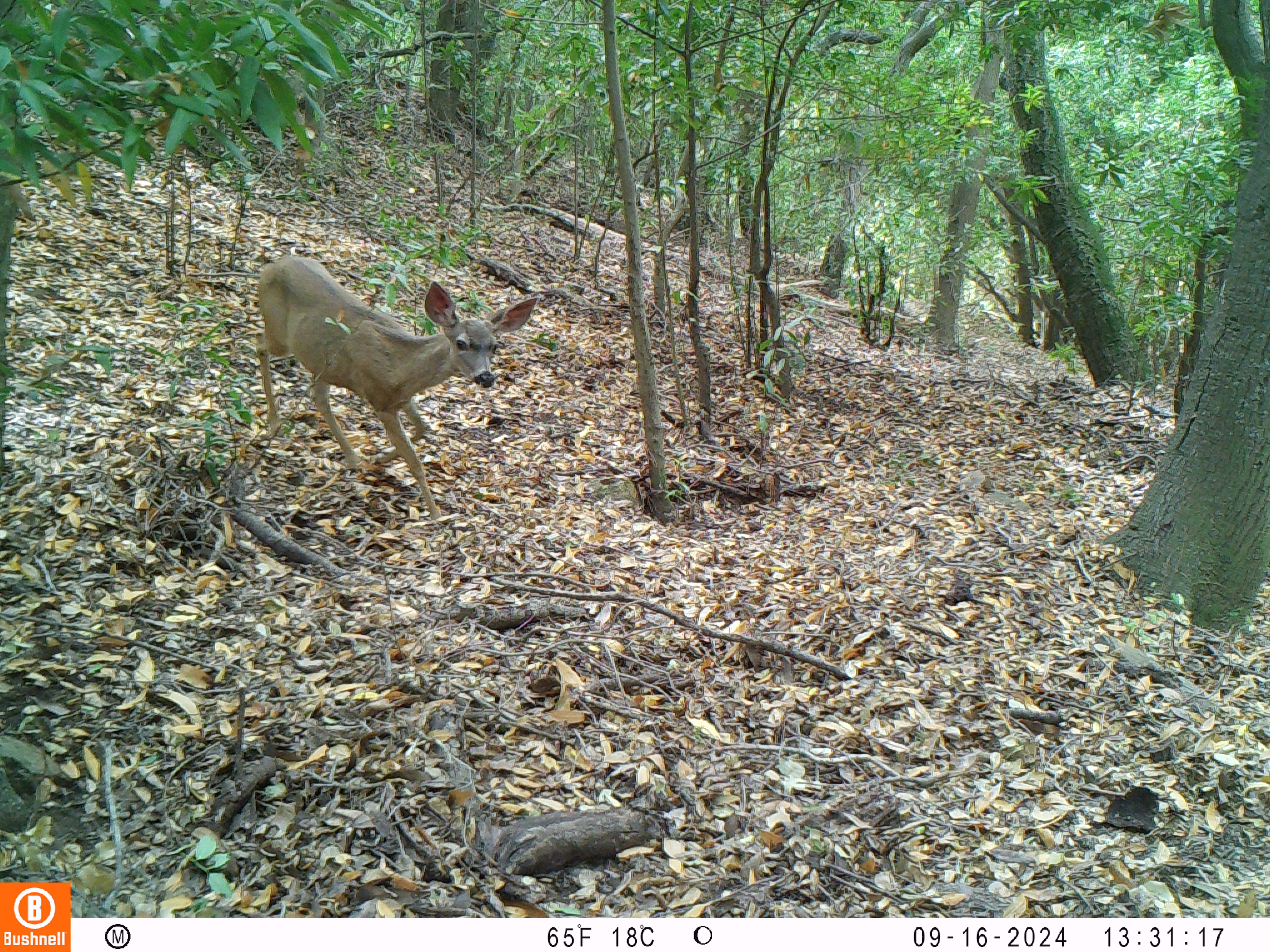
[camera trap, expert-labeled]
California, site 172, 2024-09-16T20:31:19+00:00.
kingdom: Animalia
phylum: Chordata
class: Mammalia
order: Artiodactyla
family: Cervidae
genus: Odocoileus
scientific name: Odocoileus hemionus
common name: mule deer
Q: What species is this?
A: Mule deer (Odocoileus hemionus).